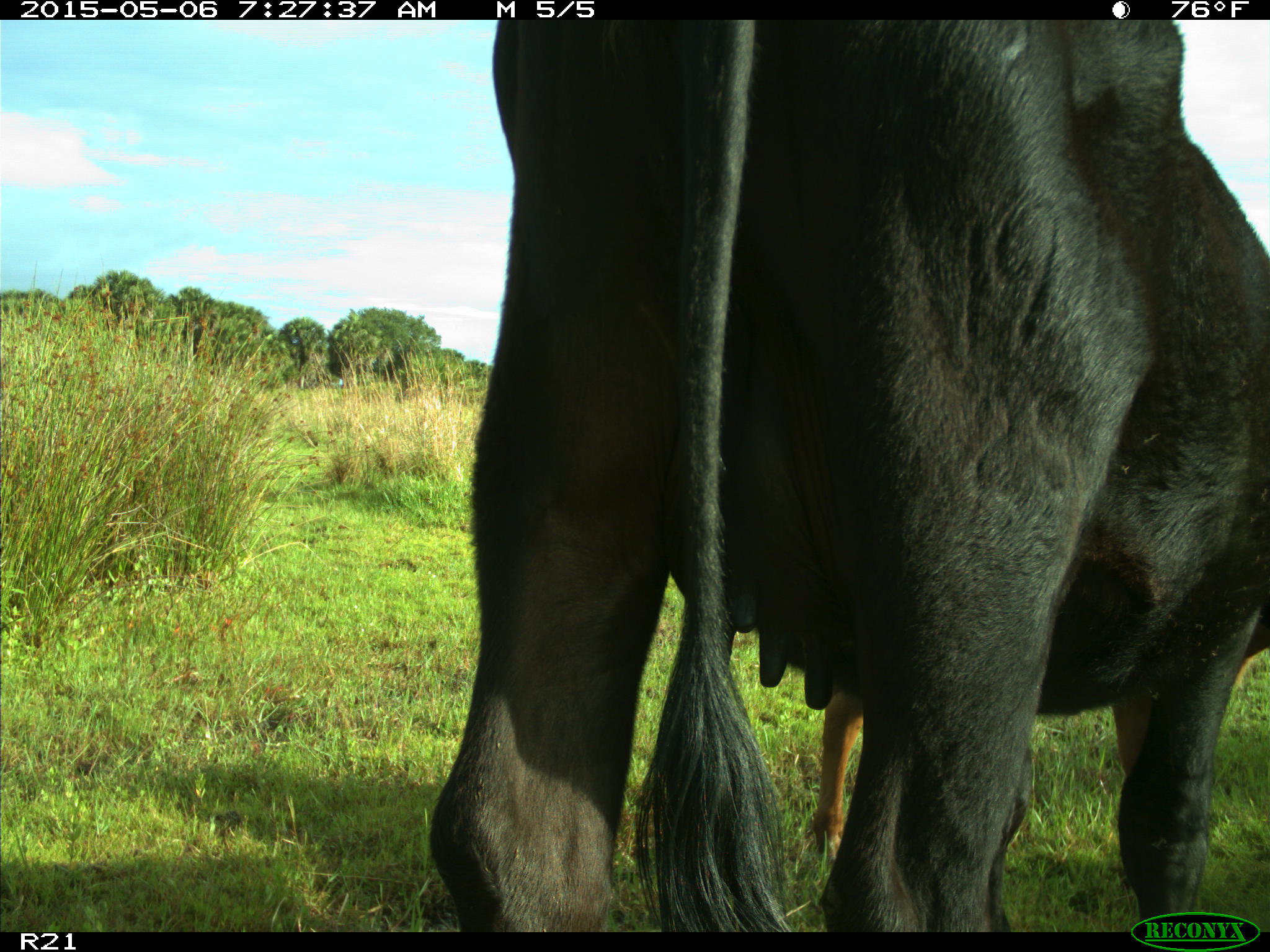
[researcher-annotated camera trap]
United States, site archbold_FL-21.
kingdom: Animalia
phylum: Chordata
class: Mammalia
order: Artiodactyla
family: Bovidae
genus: Bos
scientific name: Bos taurus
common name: domestic cow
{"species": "Bos taurus (domestic cow)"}